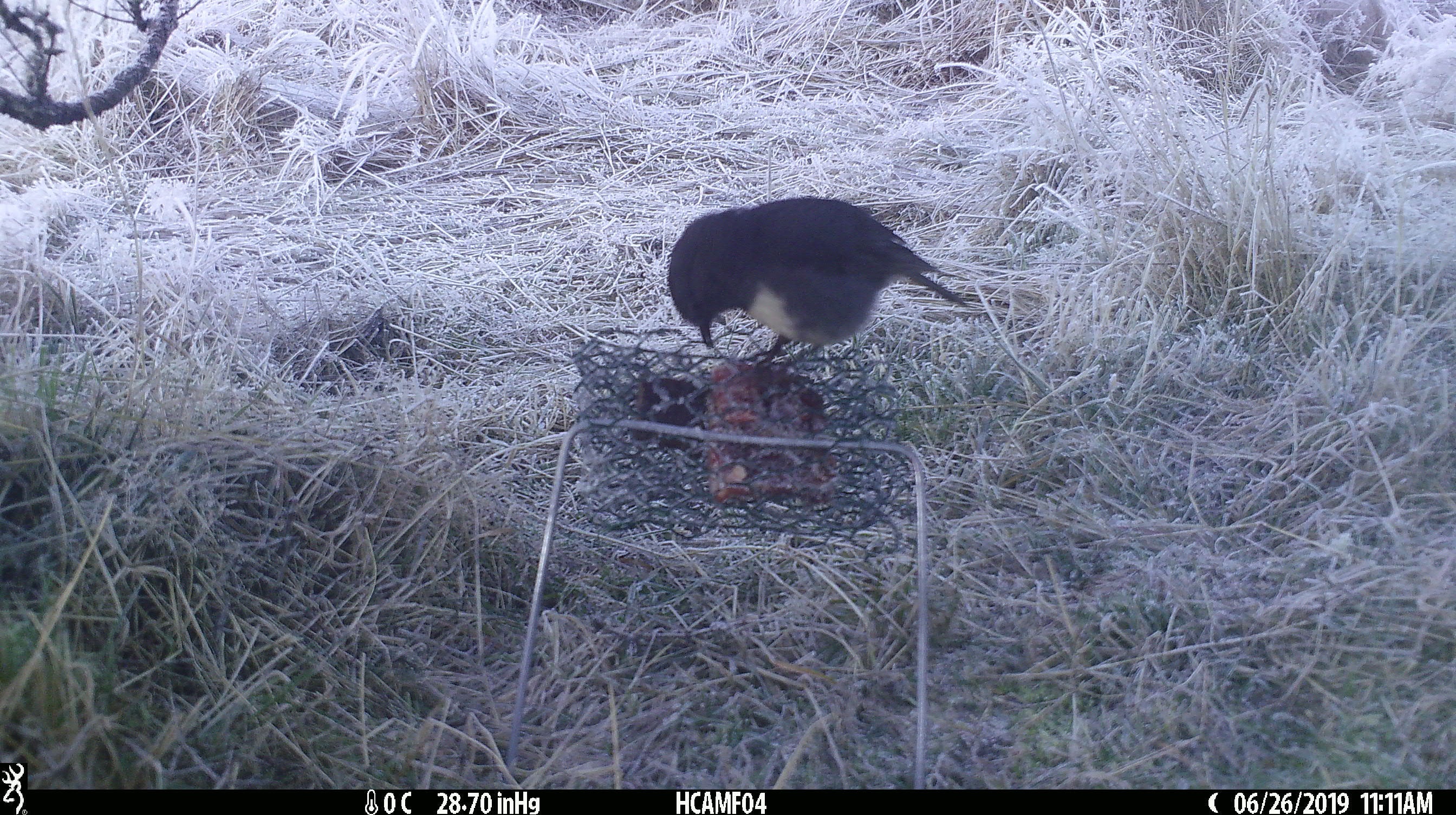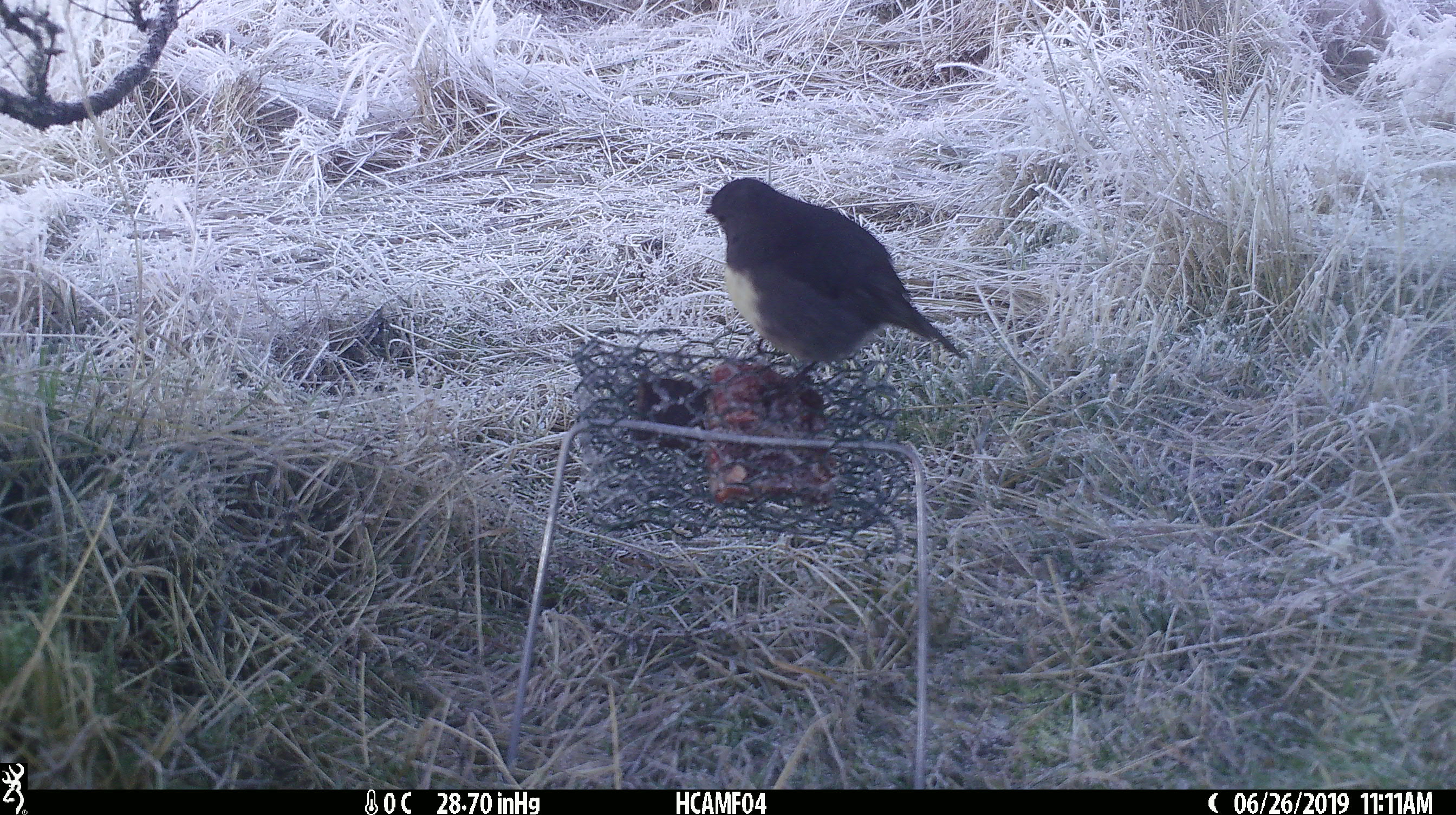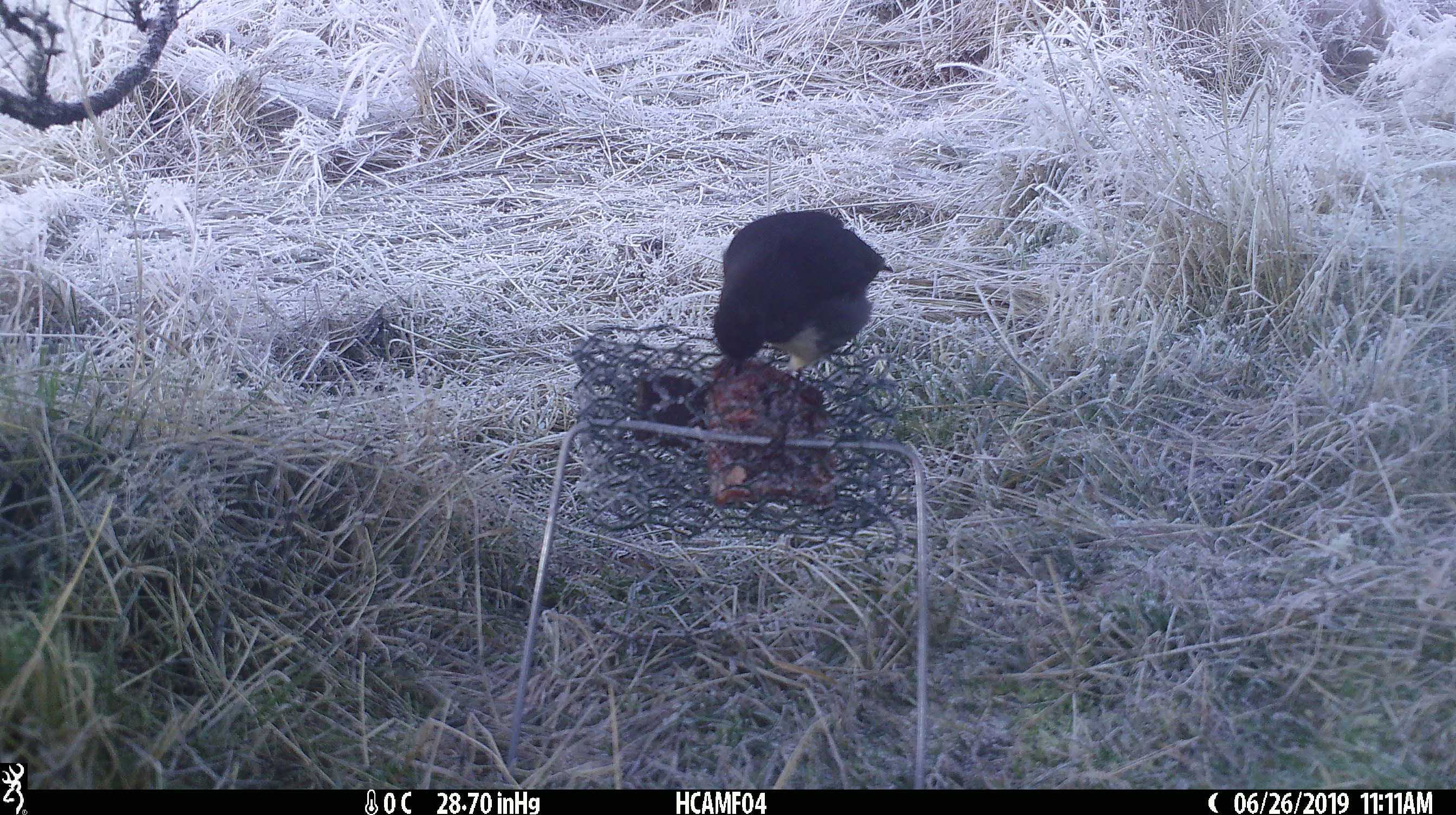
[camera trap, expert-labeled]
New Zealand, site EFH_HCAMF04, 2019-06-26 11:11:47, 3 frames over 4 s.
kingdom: Animalia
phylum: Chordata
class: Aves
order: Passeriformes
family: Petroicidae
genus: Petroica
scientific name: Petroica australis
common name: new zealand robin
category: robin